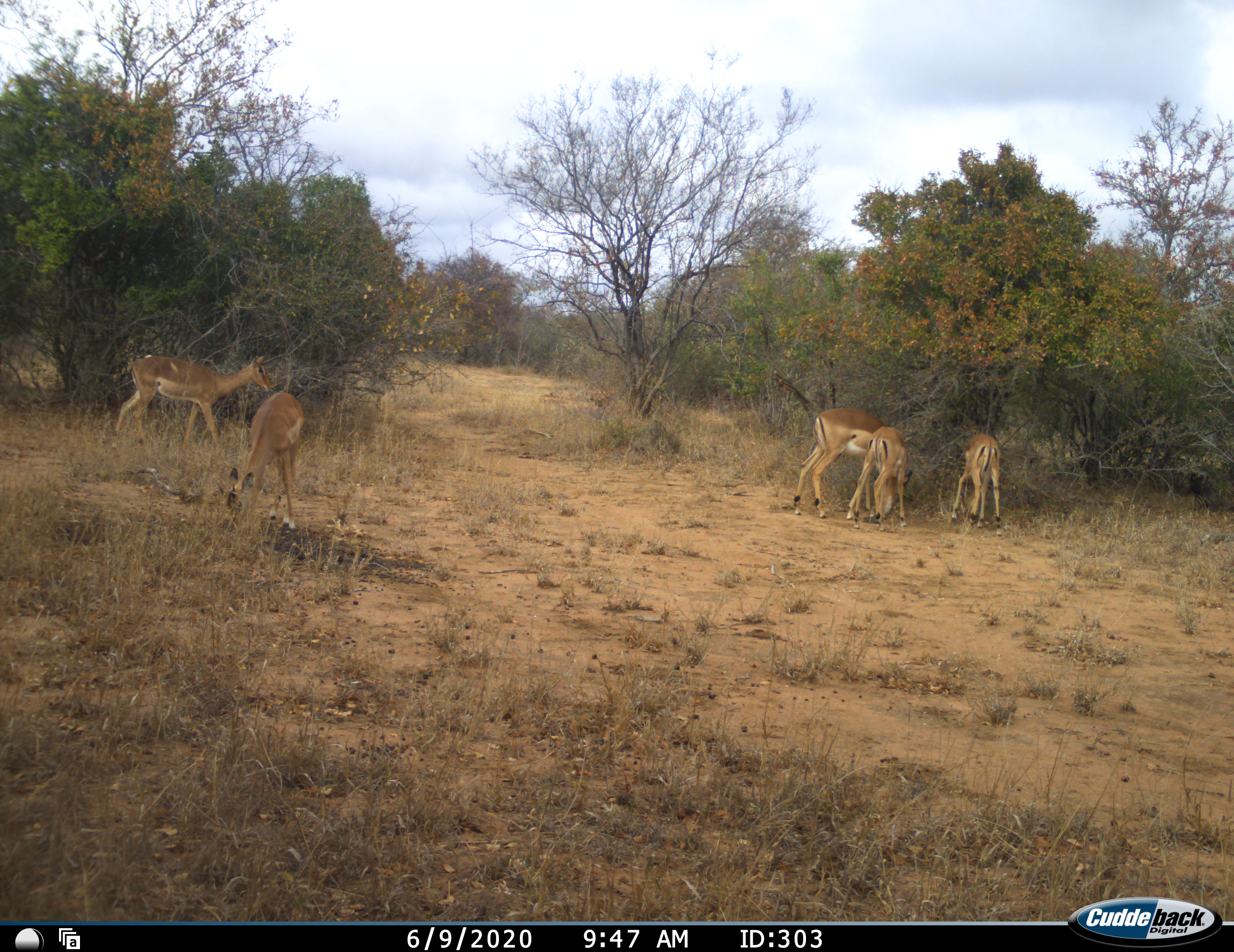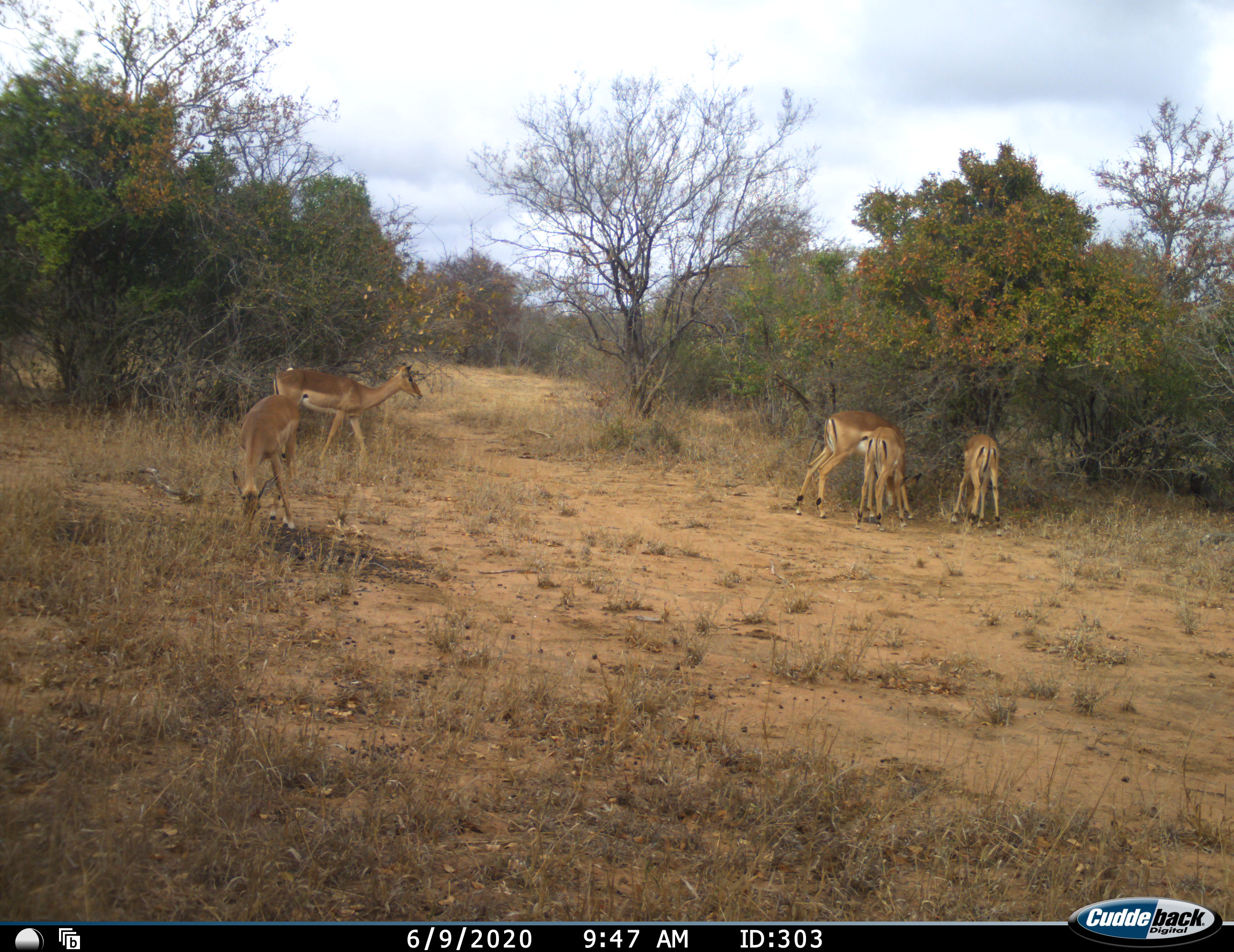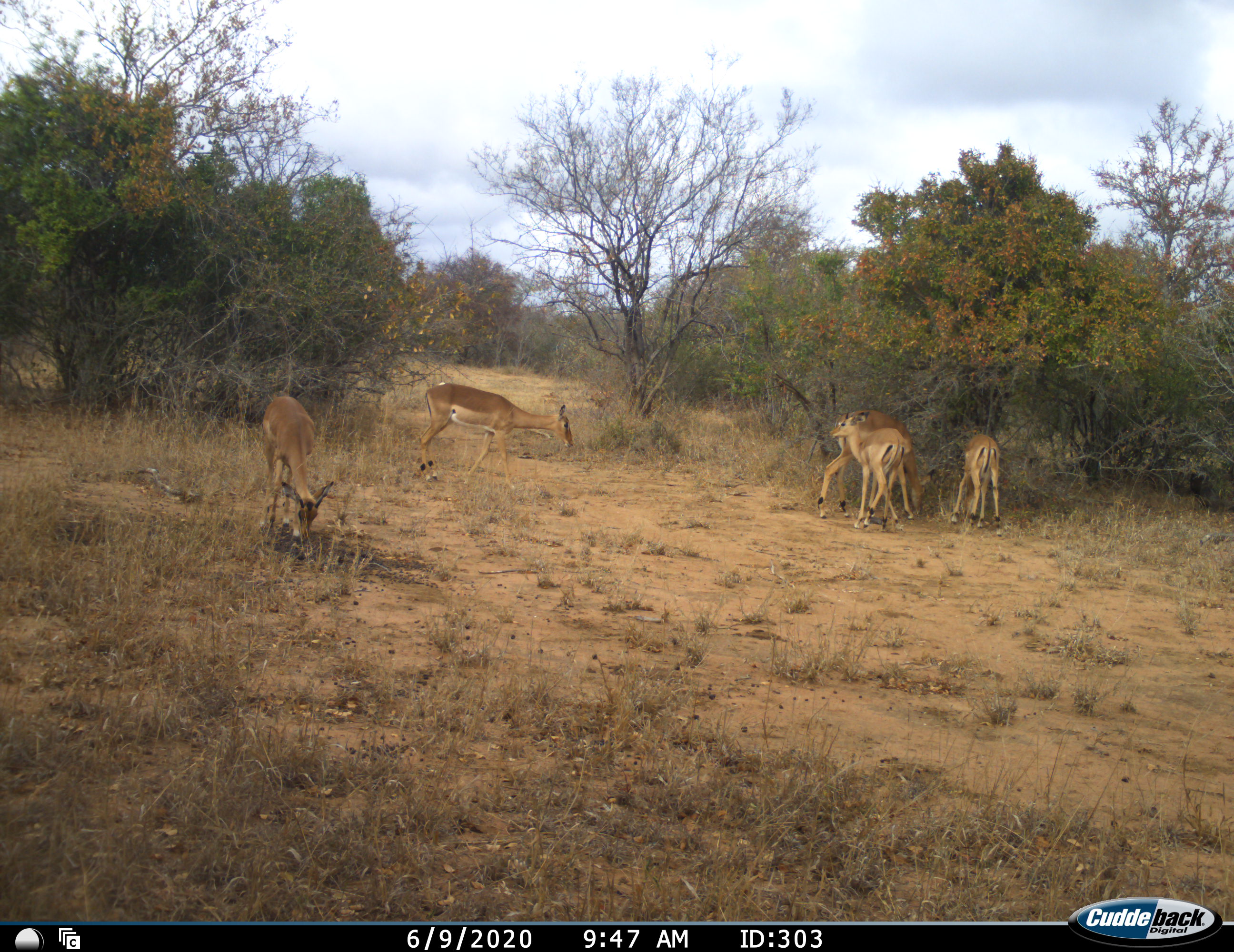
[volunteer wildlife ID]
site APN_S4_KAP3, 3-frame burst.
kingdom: Animalia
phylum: Chordata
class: Mammalia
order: Artiodactyla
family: Bovidae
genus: Aepyceros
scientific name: Aepyceros melampus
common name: impala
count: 5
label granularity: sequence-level